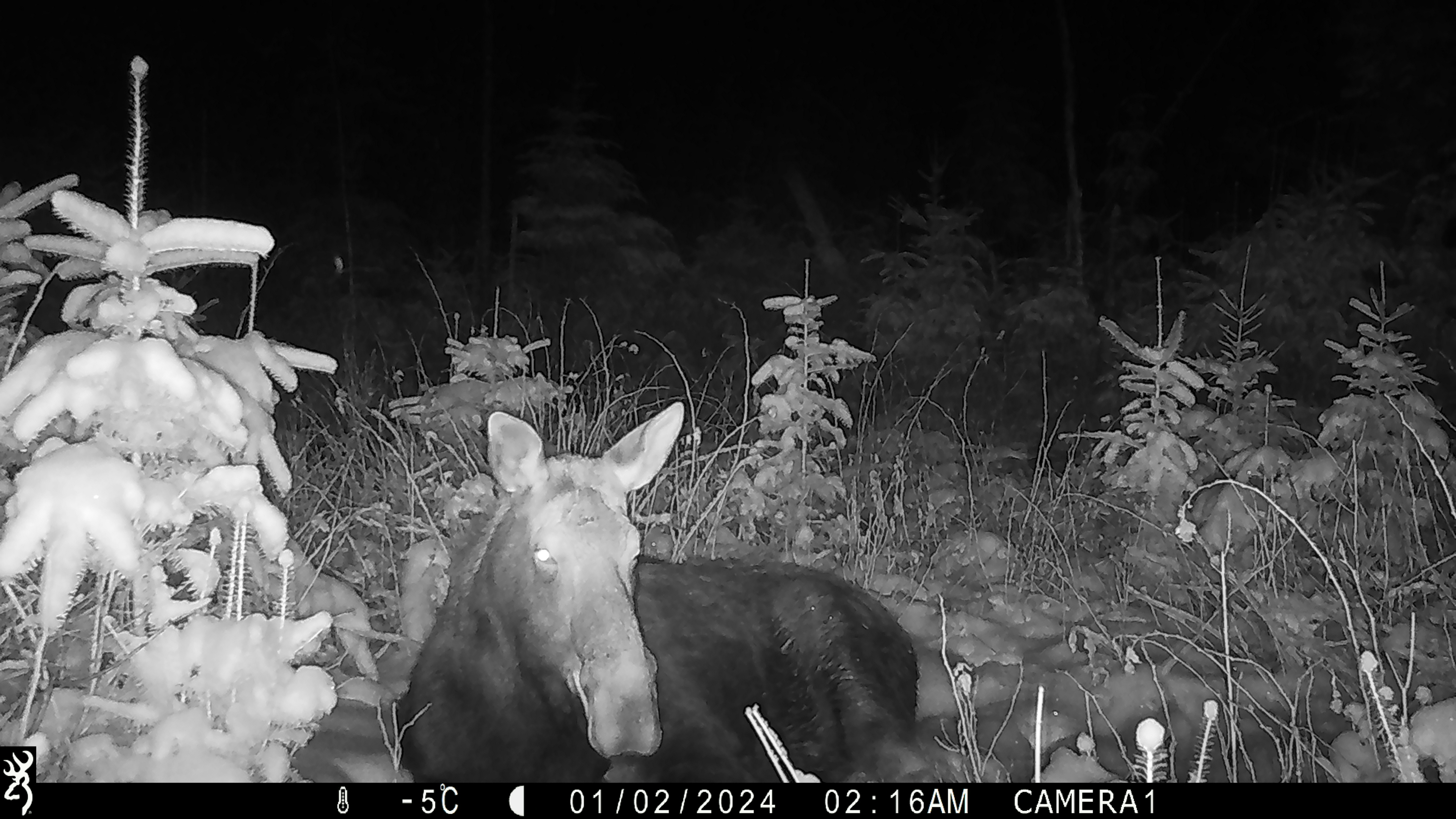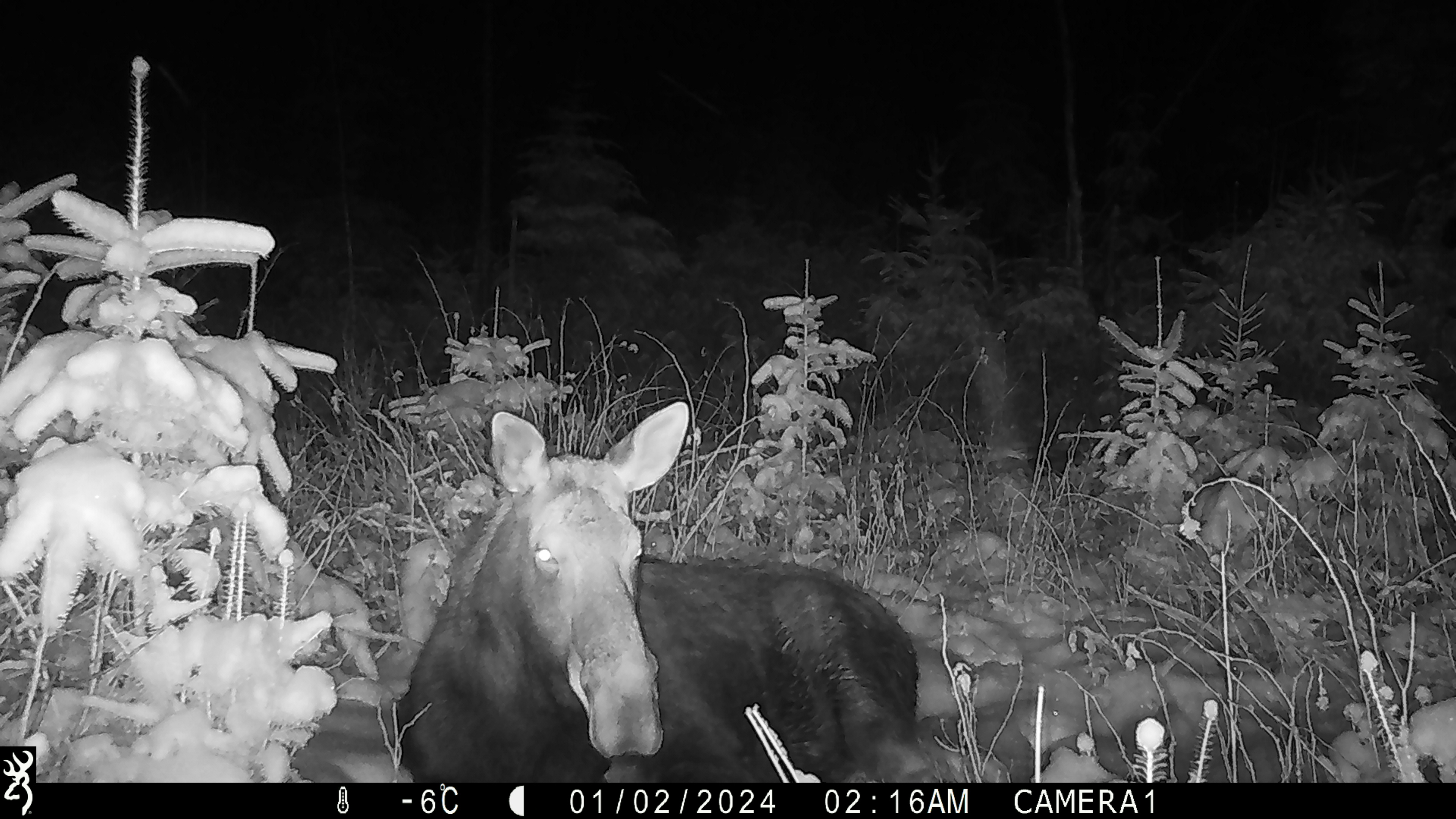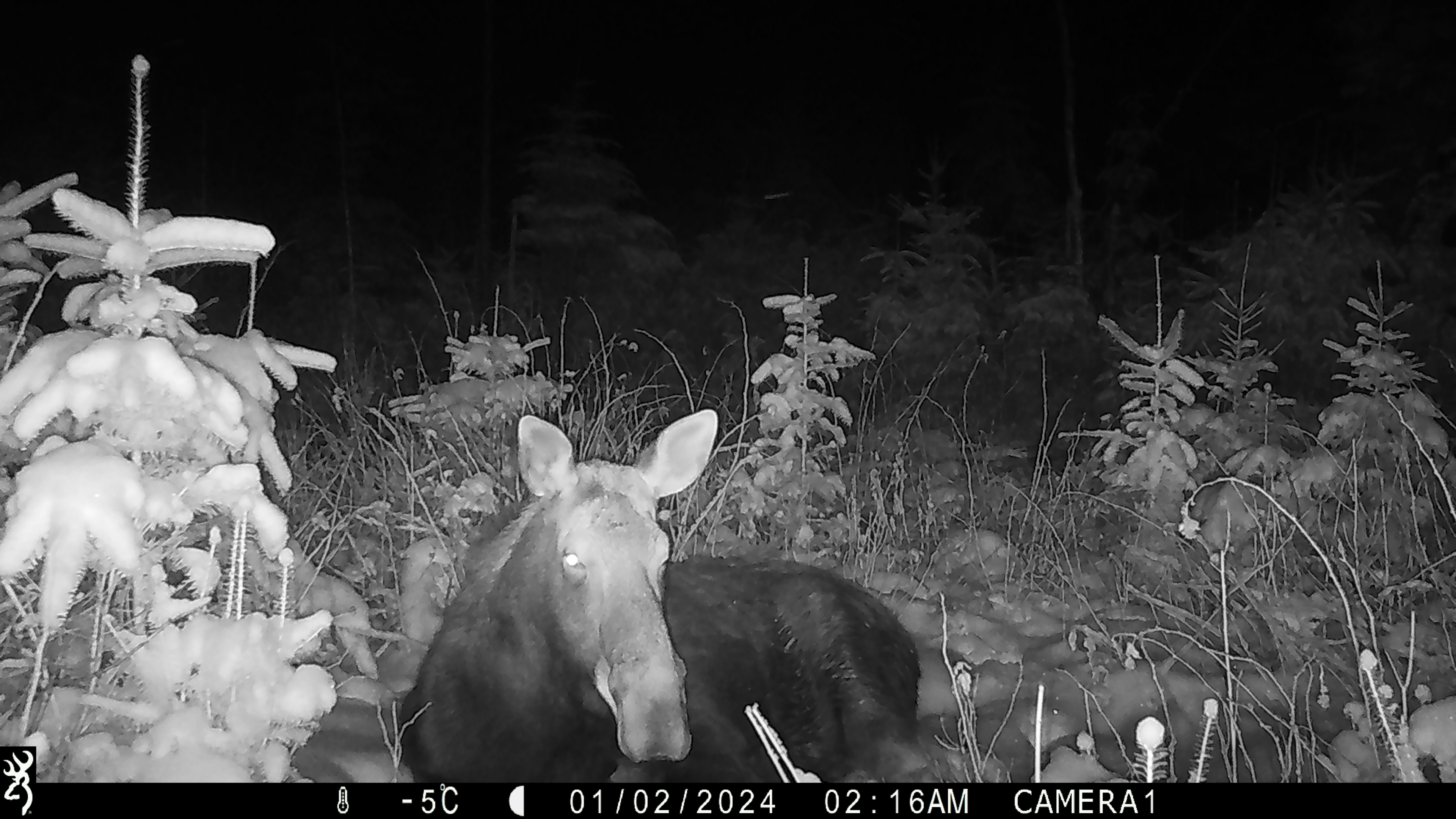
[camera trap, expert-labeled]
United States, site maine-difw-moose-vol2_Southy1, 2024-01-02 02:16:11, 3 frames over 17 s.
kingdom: Animalia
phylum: Chordata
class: Mammalia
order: Artiodactyla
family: Cervidae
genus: Alces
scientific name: Alces alces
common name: moose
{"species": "moose (Alces alces)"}